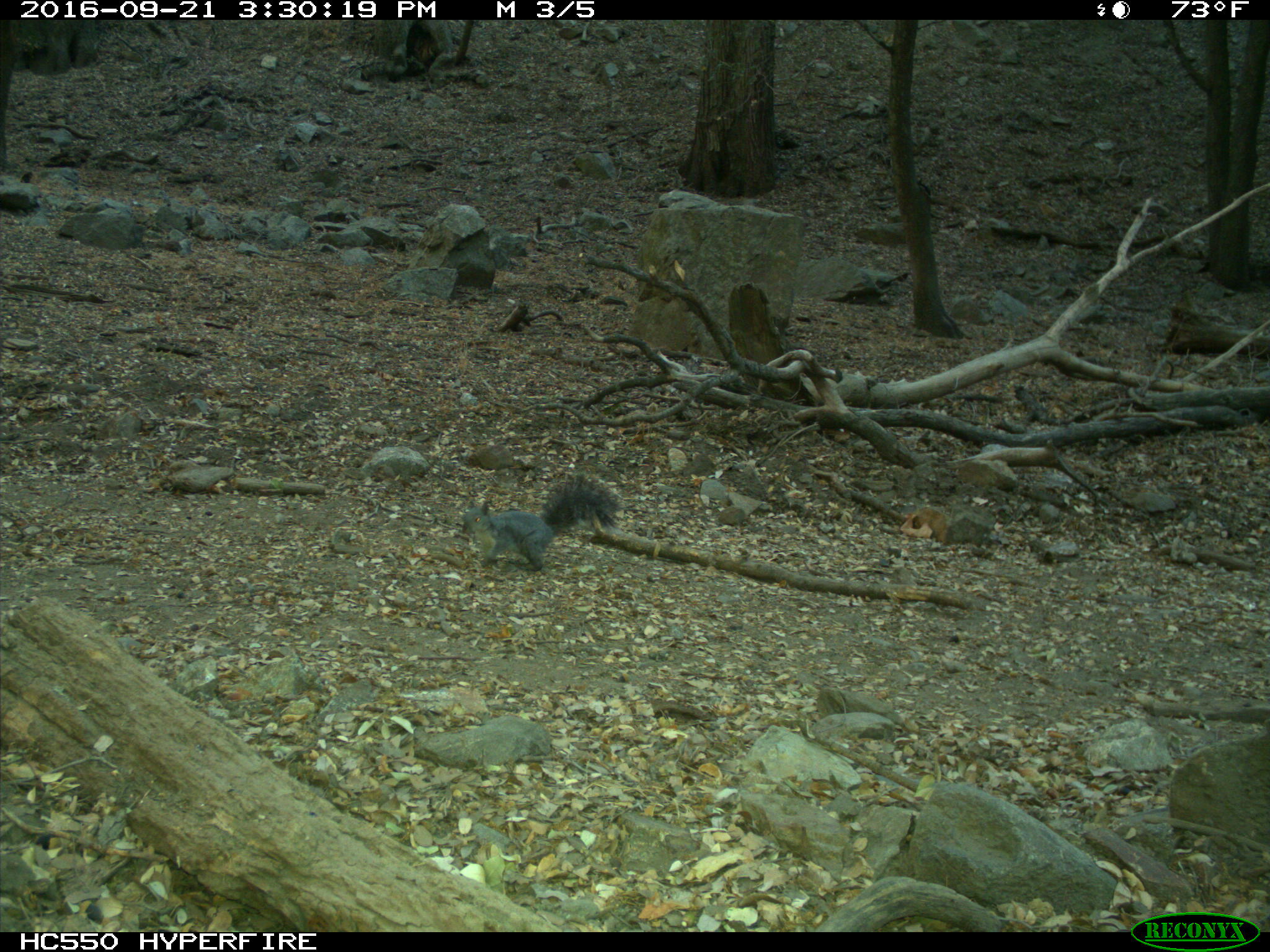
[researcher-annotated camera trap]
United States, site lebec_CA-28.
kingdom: Animalia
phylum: Chordata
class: Mammalia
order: Rodentia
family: Sciuridae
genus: Sciurus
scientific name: Sciurus carolinensis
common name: eastern gray squirrel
Sciurus carolinensis (eastern gray squirrel).